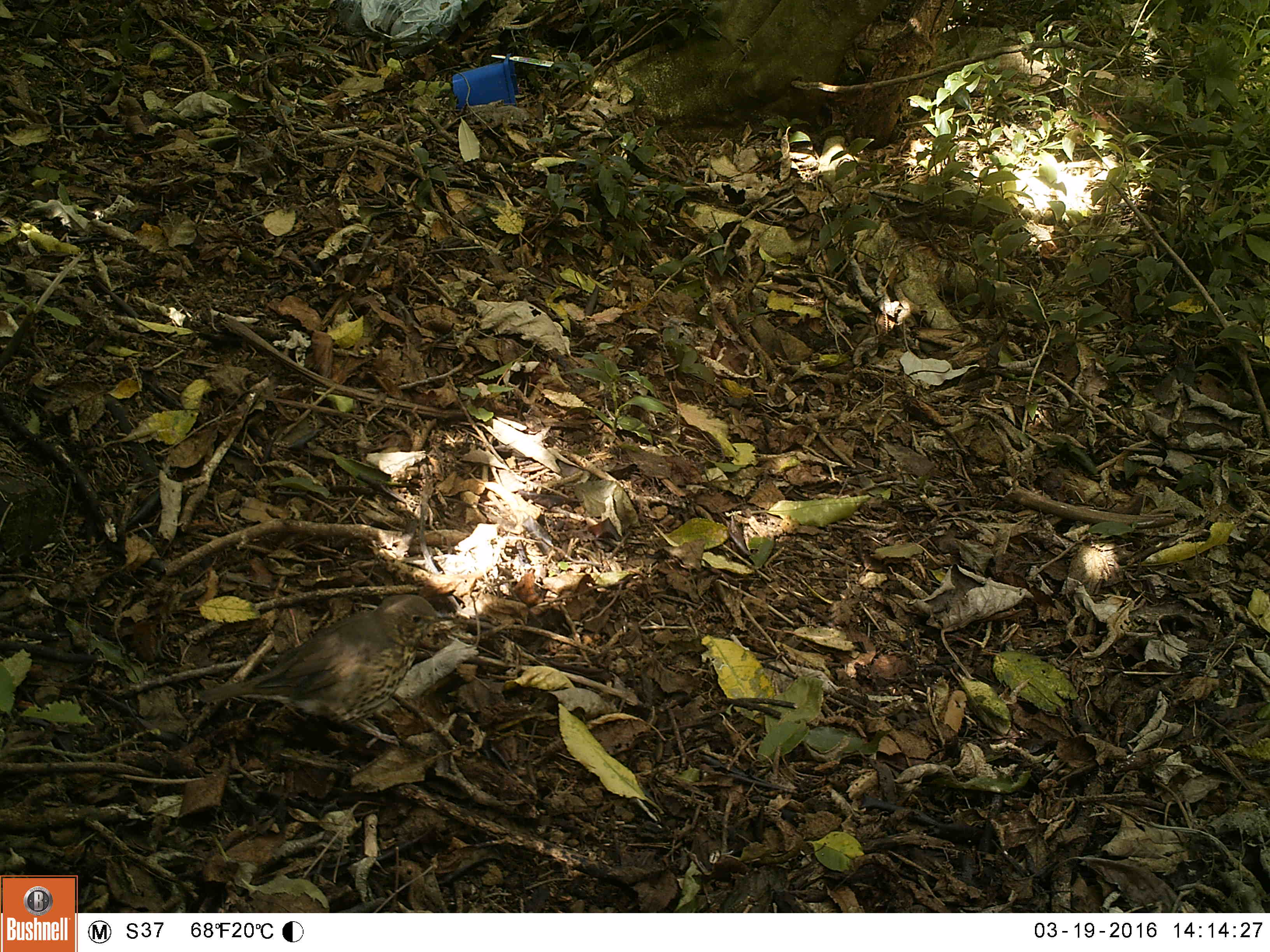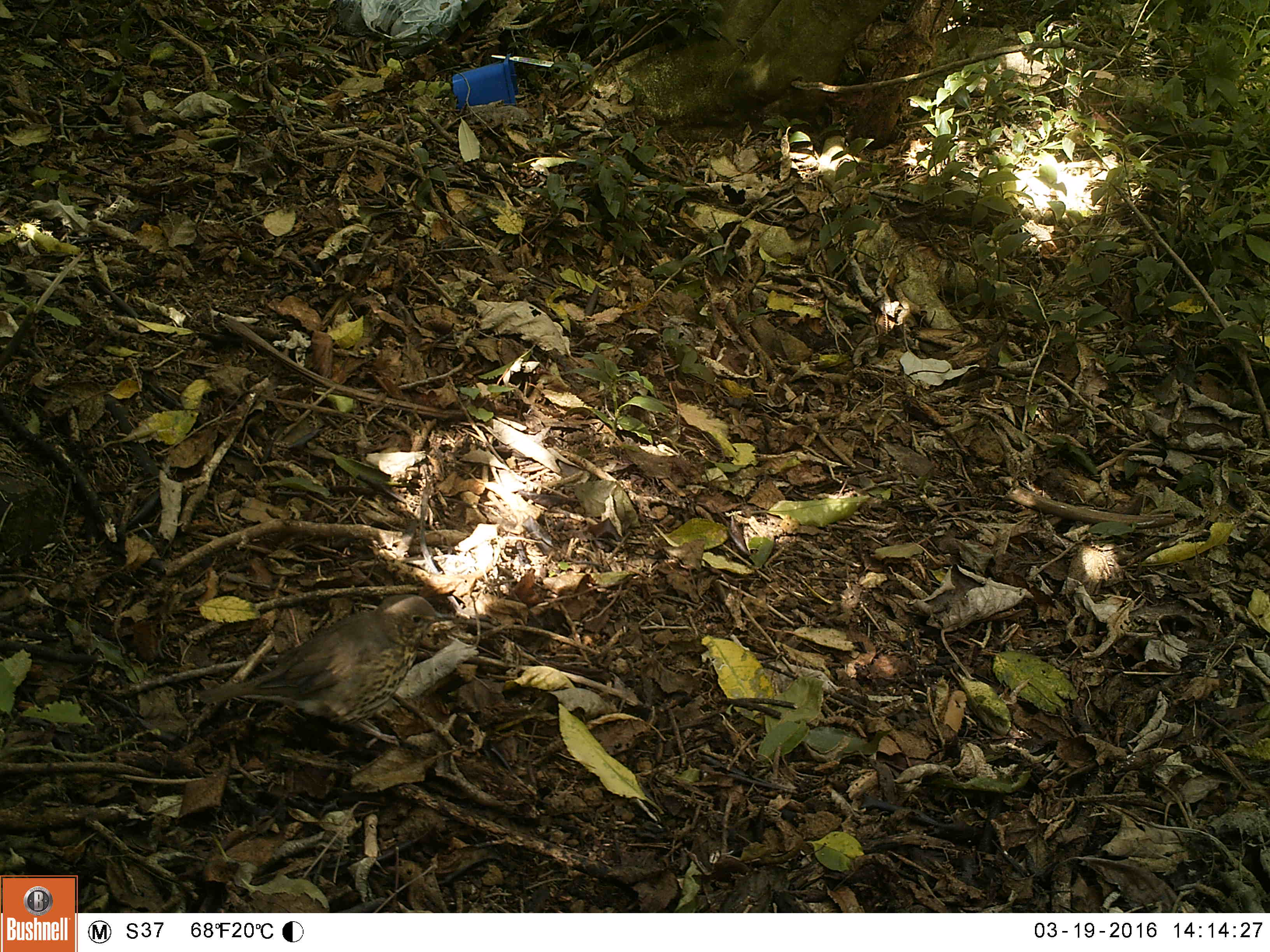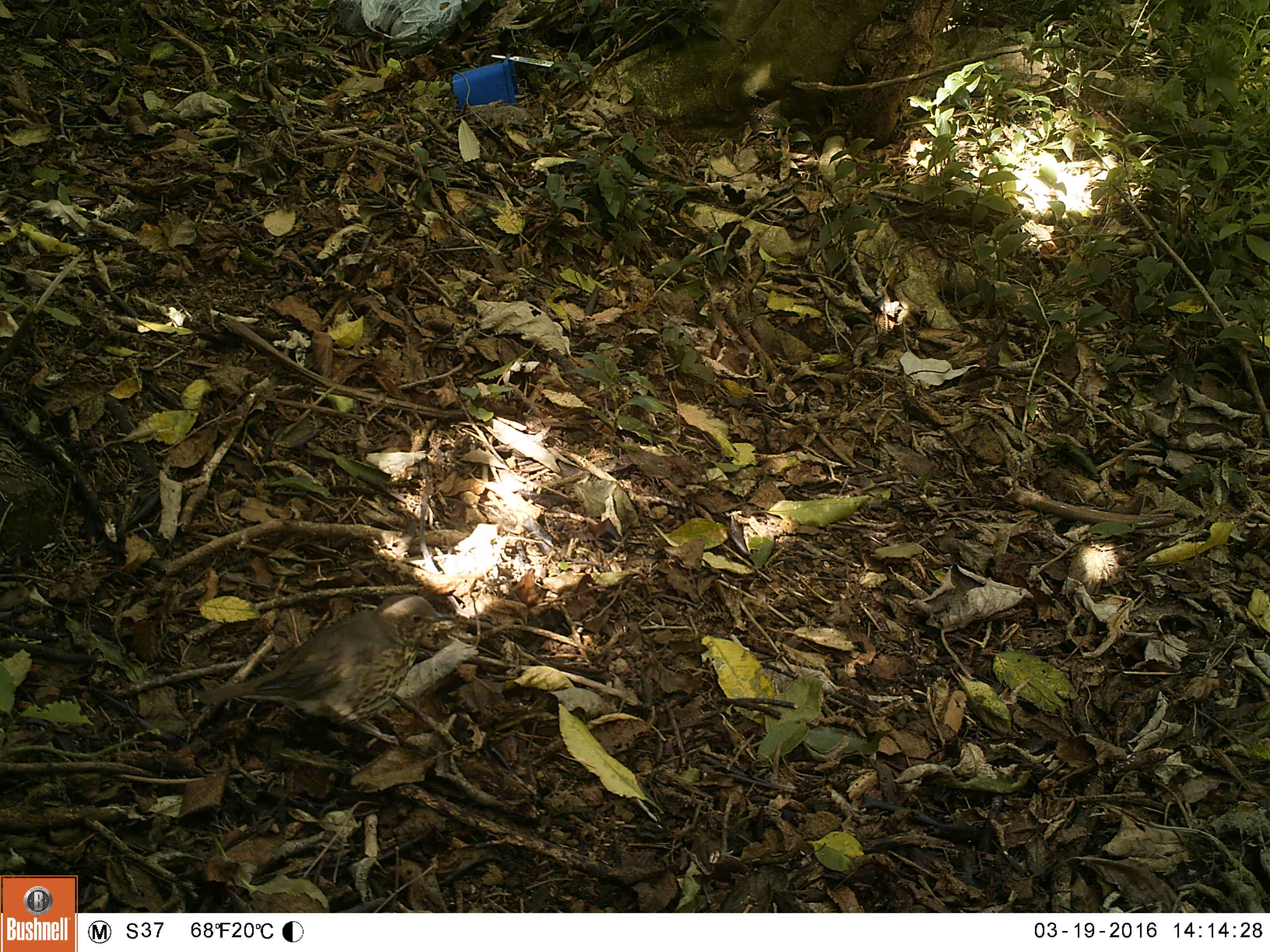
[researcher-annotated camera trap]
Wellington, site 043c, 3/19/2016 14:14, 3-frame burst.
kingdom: Animalia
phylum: Chordata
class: Aves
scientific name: Aves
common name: bird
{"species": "bird (Aves)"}